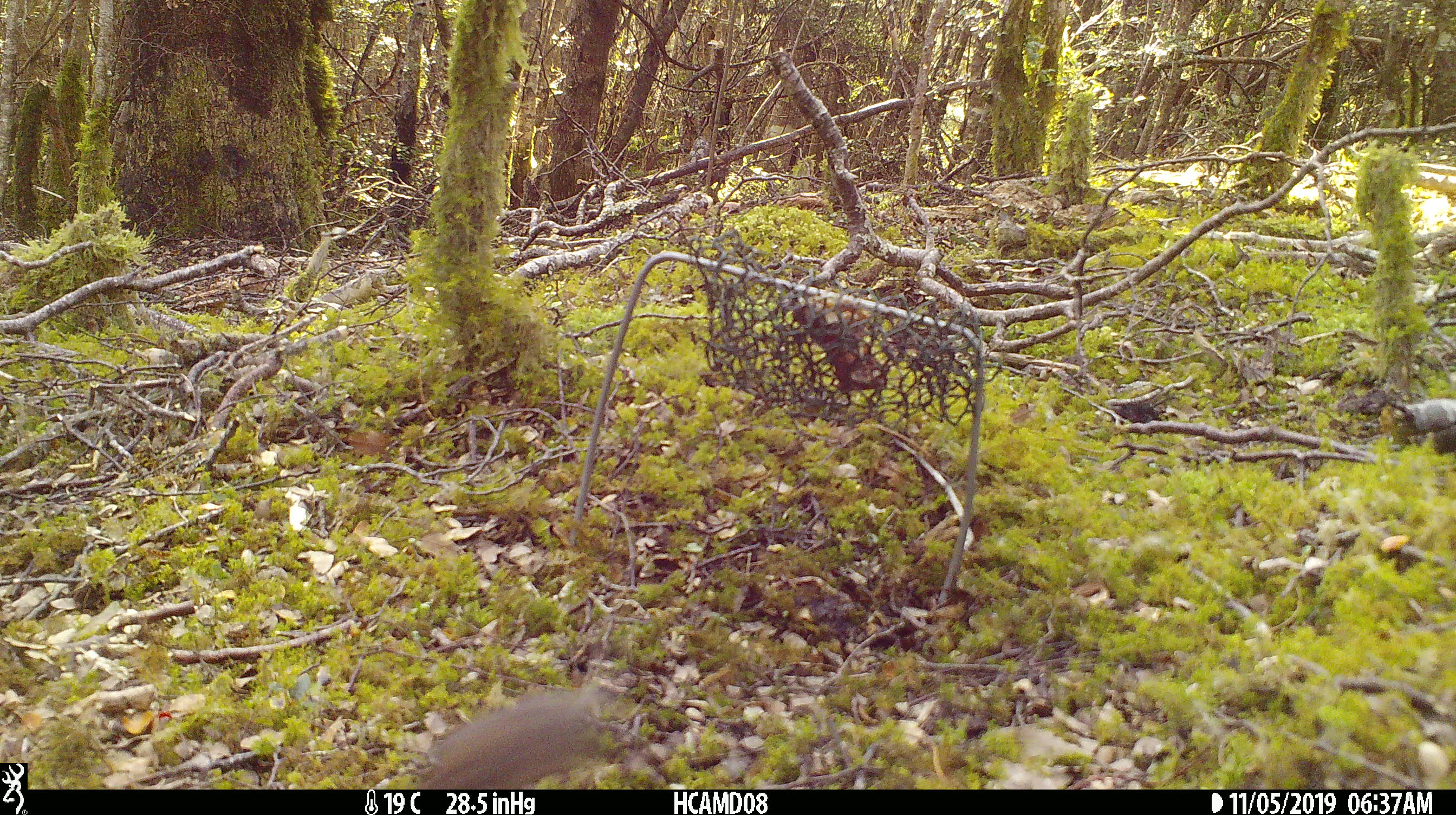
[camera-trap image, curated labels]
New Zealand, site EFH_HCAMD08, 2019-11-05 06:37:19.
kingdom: Animalia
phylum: Chordata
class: Mammalia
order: Rodentia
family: Muridae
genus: Mus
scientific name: Mus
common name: mouse